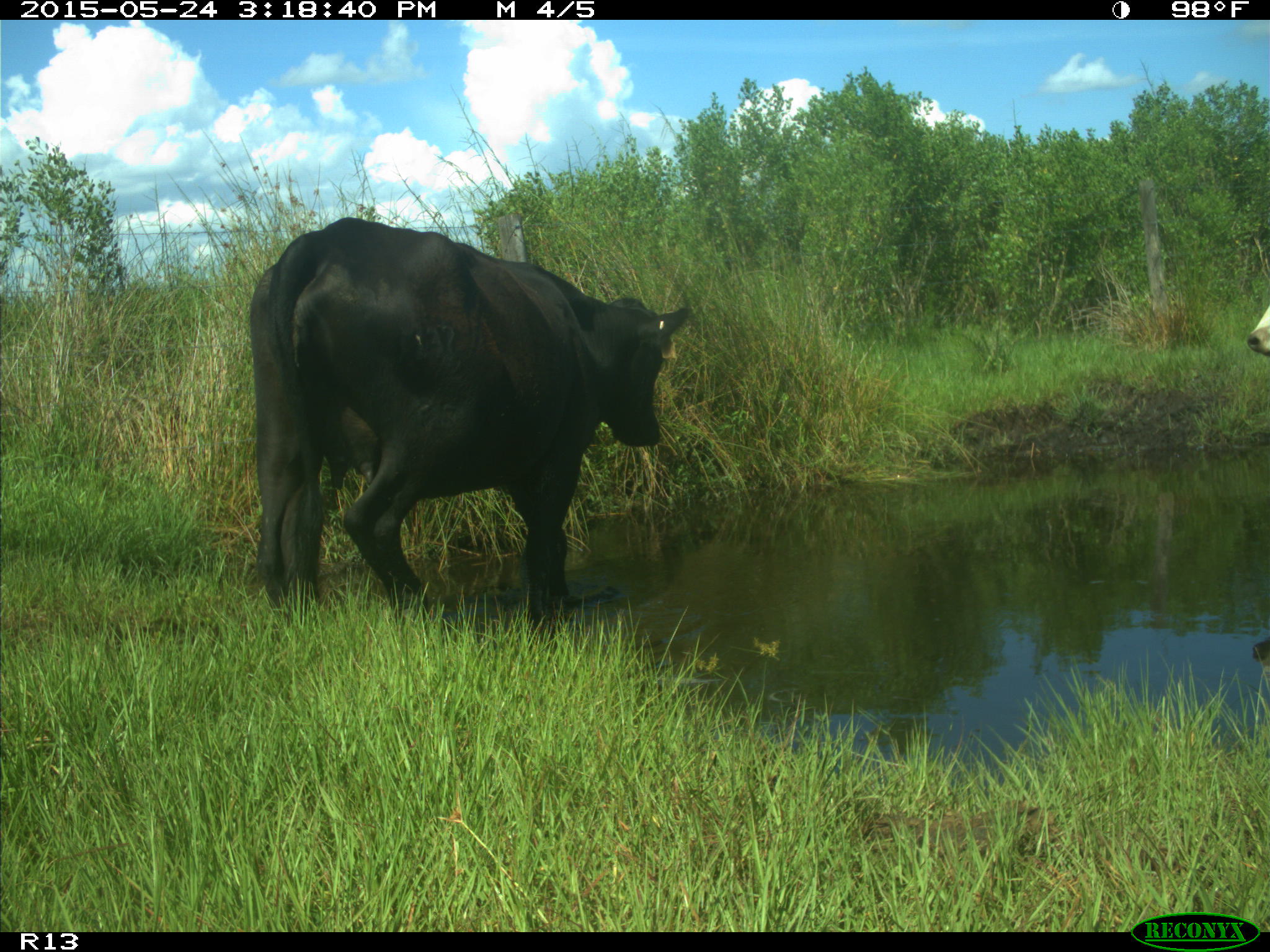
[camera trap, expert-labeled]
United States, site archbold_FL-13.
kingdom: Animalia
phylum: Chordata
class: Mammalia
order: Artiodactyla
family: Bovidae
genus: Bos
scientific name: Bos taurus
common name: domestic cow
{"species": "Bos taurus (domestic cow)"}